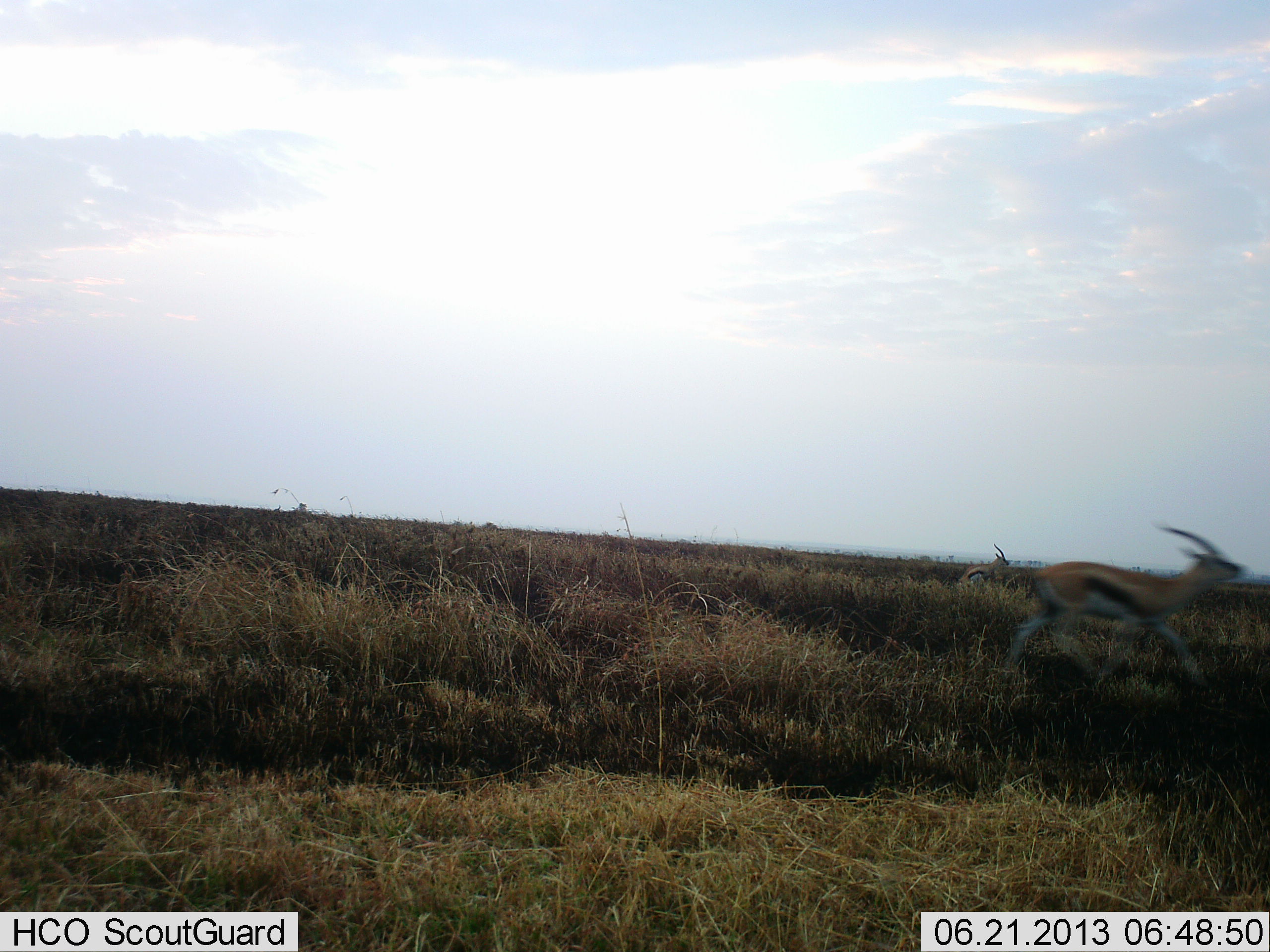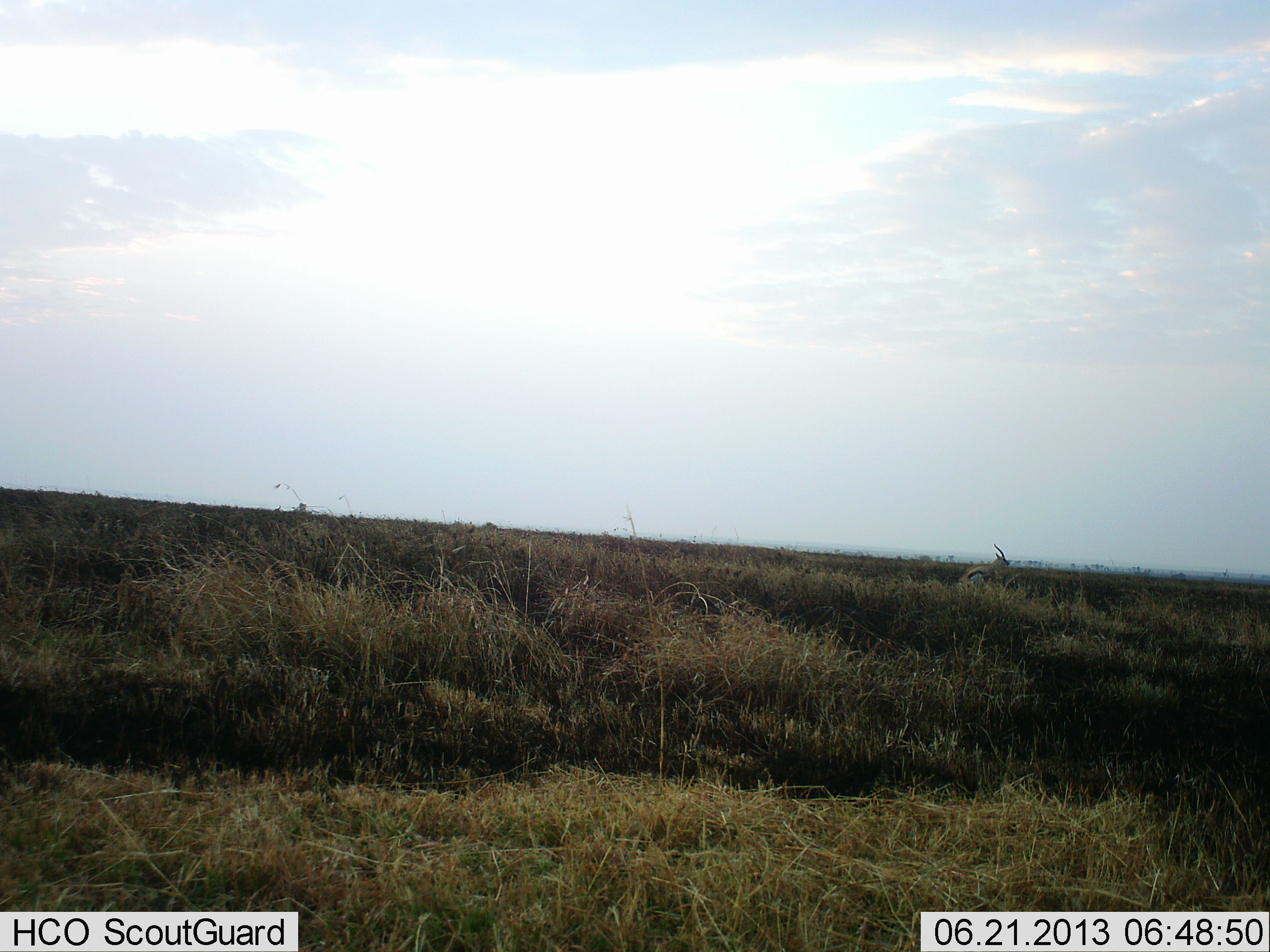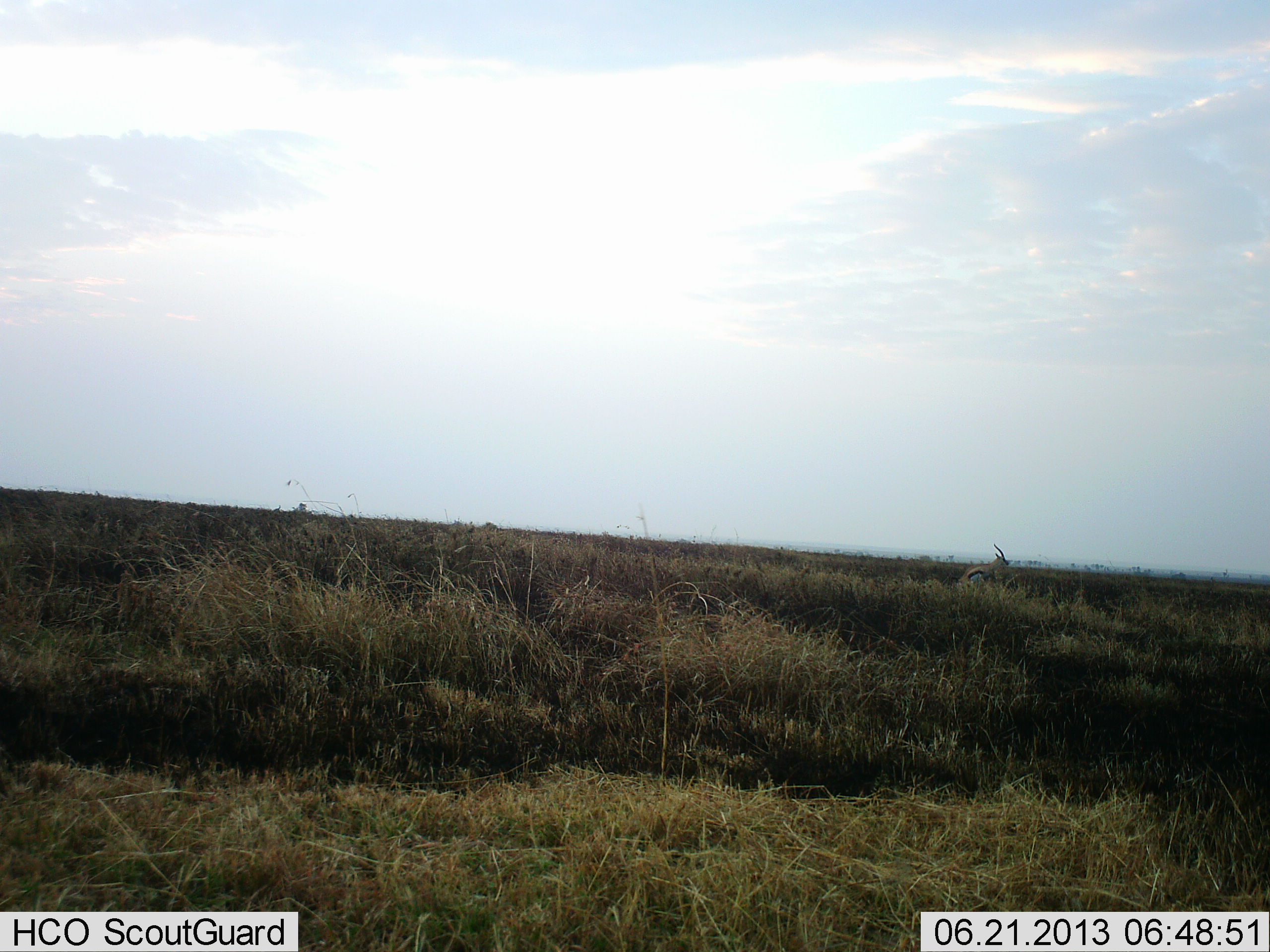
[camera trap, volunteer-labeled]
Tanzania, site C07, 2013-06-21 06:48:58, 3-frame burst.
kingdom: Animalia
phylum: Chordata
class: Mammalia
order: Artiodactyla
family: Bovidae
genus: Eudorcas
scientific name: Eudorcas thomsonii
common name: thomson's gazelle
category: gazellethomsons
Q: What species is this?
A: Gazellethomsons (thomson's gazelle) (Eudorcas thomsonii).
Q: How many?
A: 2.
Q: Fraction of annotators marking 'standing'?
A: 50%.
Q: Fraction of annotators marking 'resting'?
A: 0%.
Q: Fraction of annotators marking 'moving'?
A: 100%.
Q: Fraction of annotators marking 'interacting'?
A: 0%.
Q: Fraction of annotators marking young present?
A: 0%.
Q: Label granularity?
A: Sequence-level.